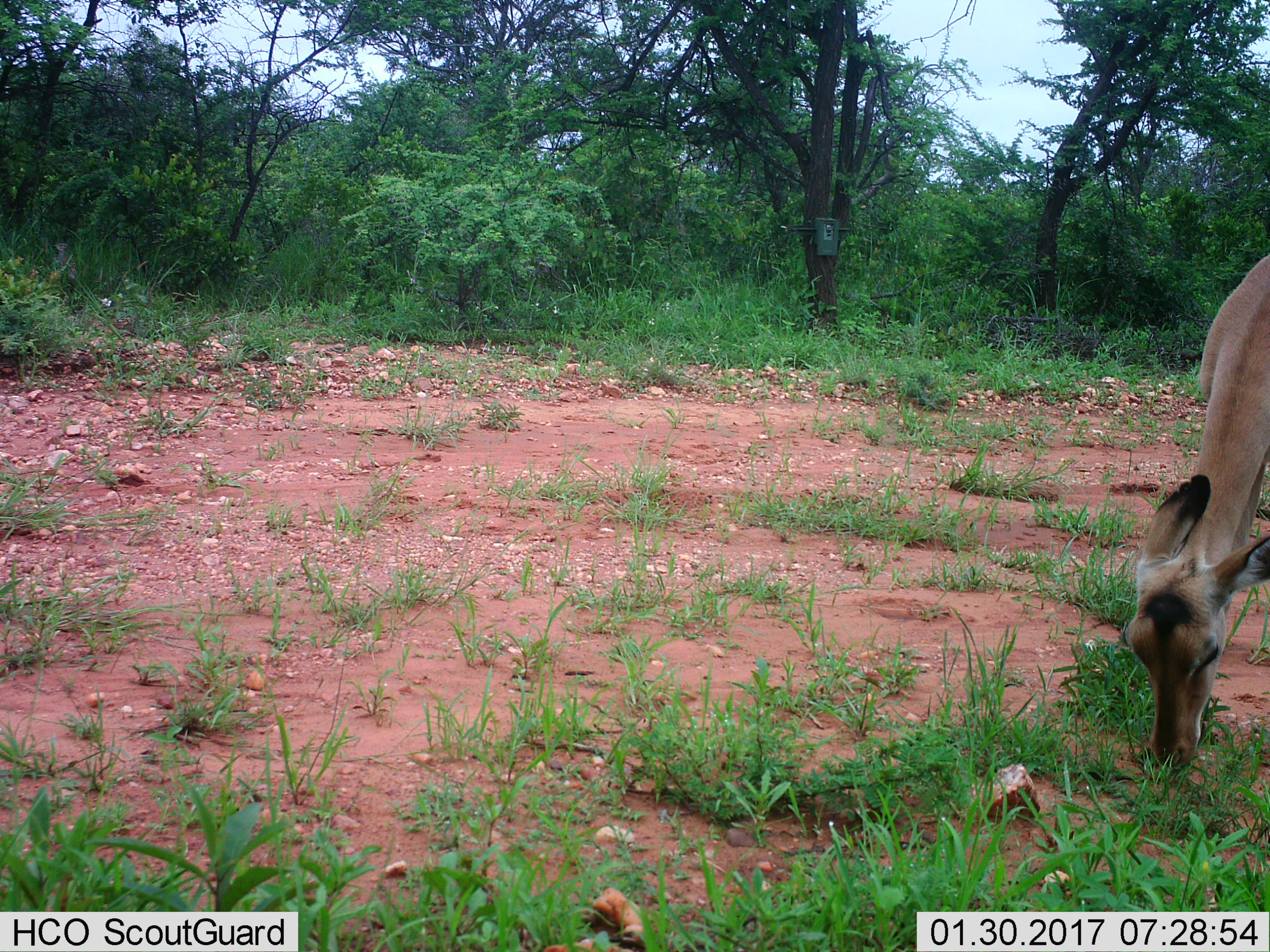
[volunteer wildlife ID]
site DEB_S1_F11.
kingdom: Animalia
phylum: Chordata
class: Mammalia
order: Artiodactyla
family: Bovidae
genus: Aepyceros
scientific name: Aepyceros melampus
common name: impala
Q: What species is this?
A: Impala (Aepyceros melampus).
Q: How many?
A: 1.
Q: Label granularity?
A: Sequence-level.